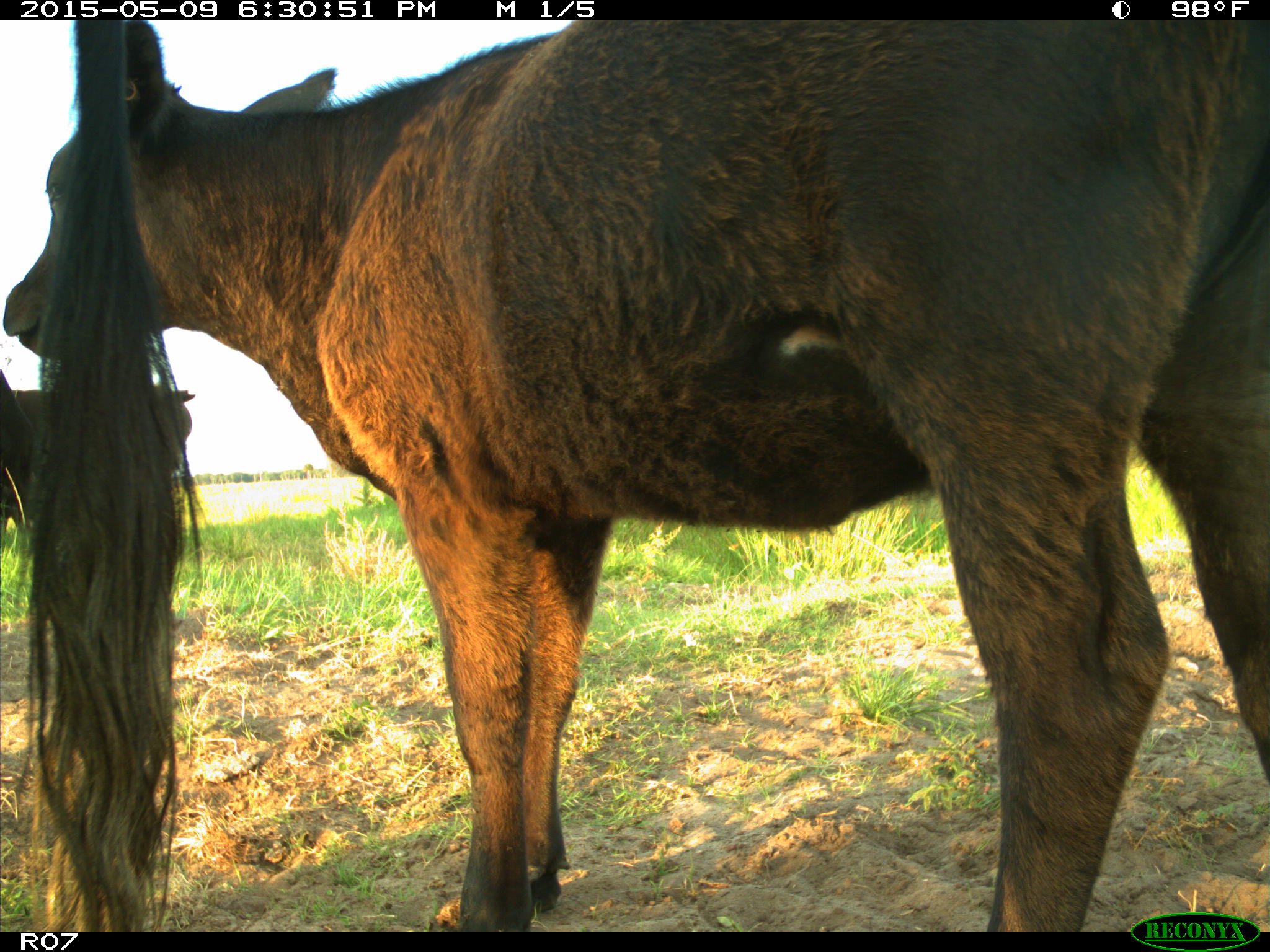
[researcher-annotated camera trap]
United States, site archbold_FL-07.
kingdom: Animalia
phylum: Chordata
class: Mammalia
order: Artiodactyla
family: Bovidae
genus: Bos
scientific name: Bos taurus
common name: domestic cow